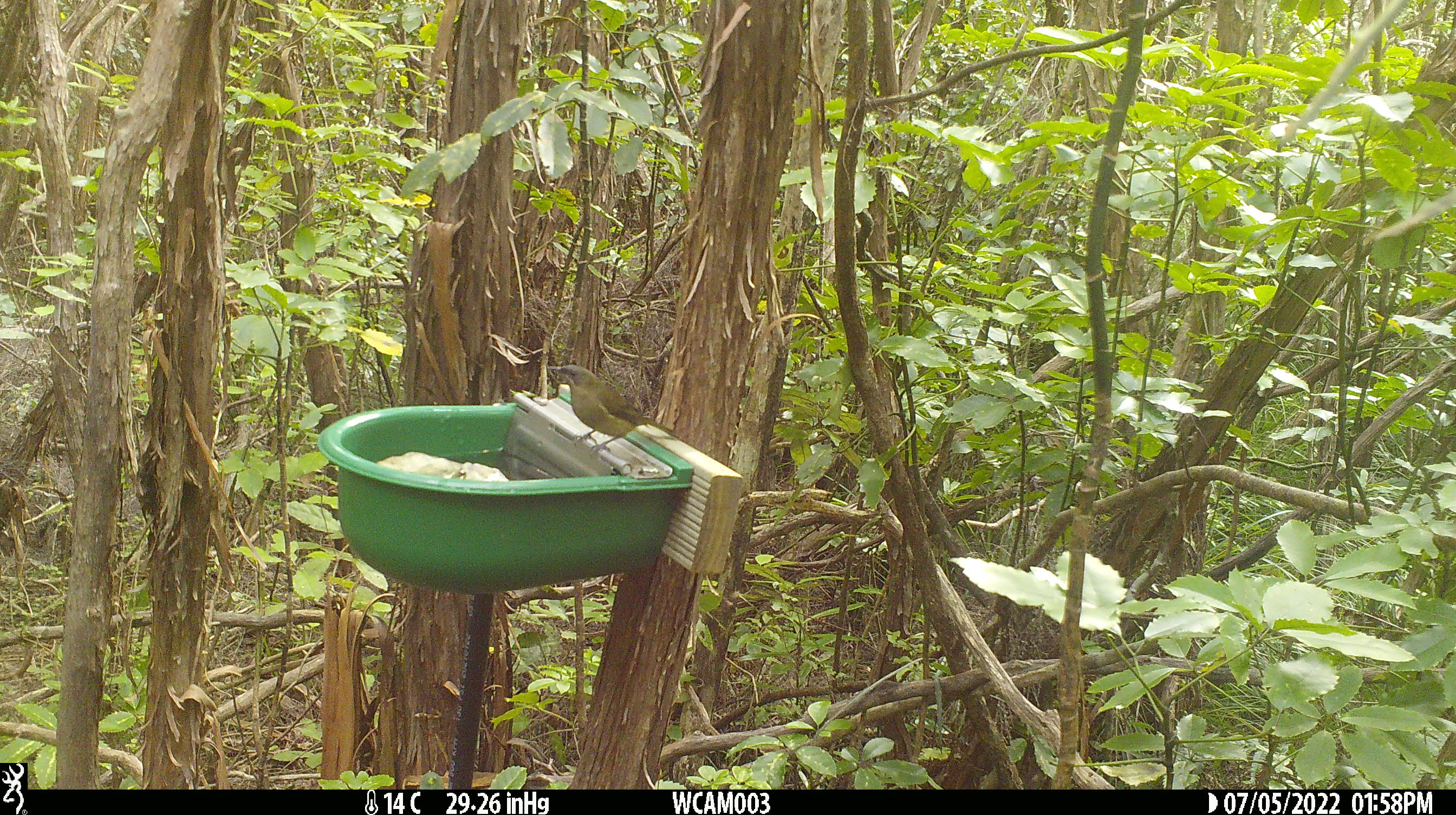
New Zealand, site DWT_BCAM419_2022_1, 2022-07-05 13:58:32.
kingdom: Animalia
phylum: Chordata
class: Aves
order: Passeriformes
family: Meliphagidae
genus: Anthornis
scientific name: Anthornis melanura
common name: new zealand bellbird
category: bellbird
Bellbird (new zealand bellbird) (Anthornis melanura).